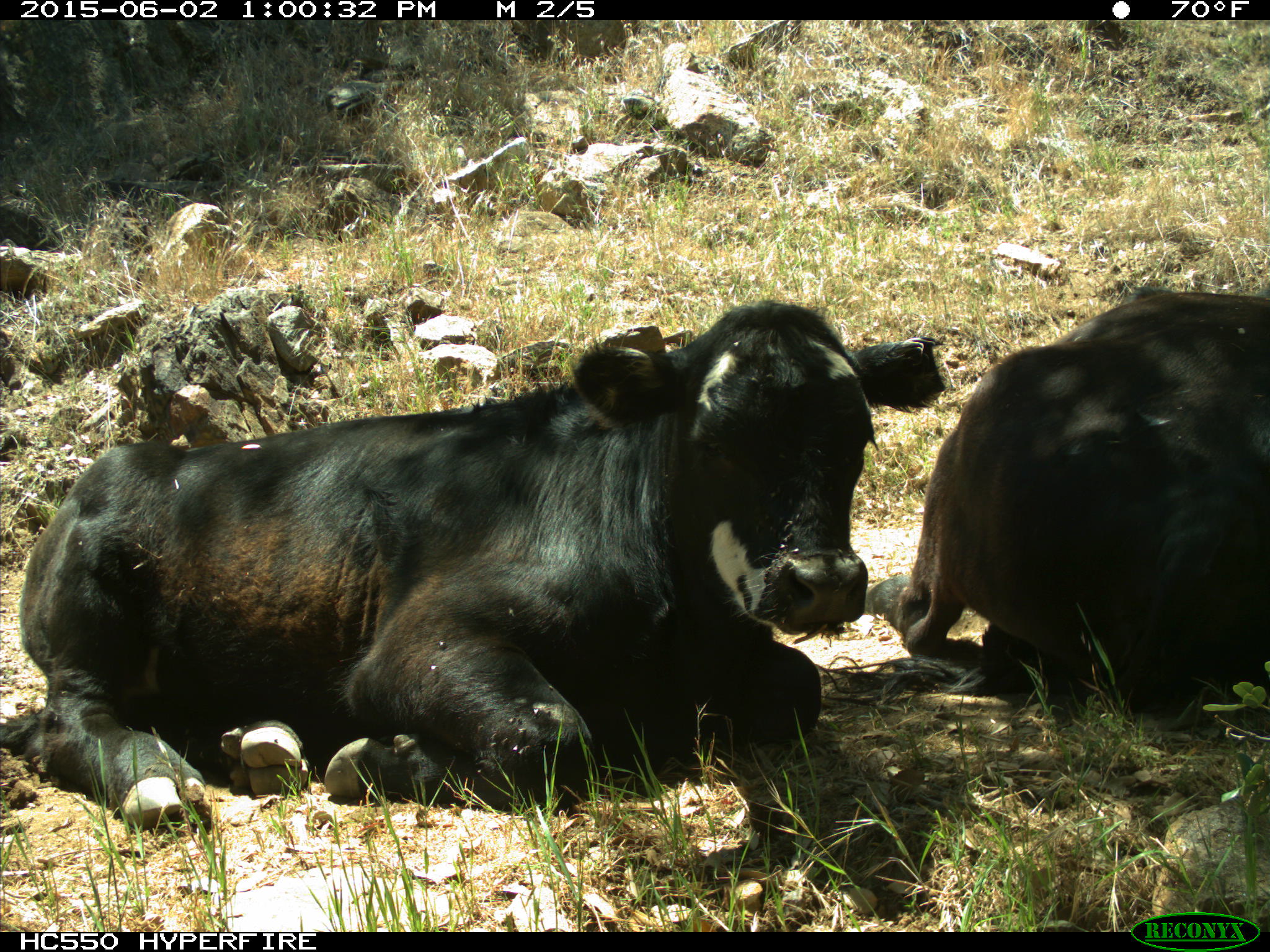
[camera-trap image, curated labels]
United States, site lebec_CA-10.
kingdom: Animalia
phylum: Chordata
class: Mammalia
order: Artiodactyla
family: Bovidae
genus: Bos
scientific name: Bos taurus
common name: domestic cow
Bos taurus (domestic cow).